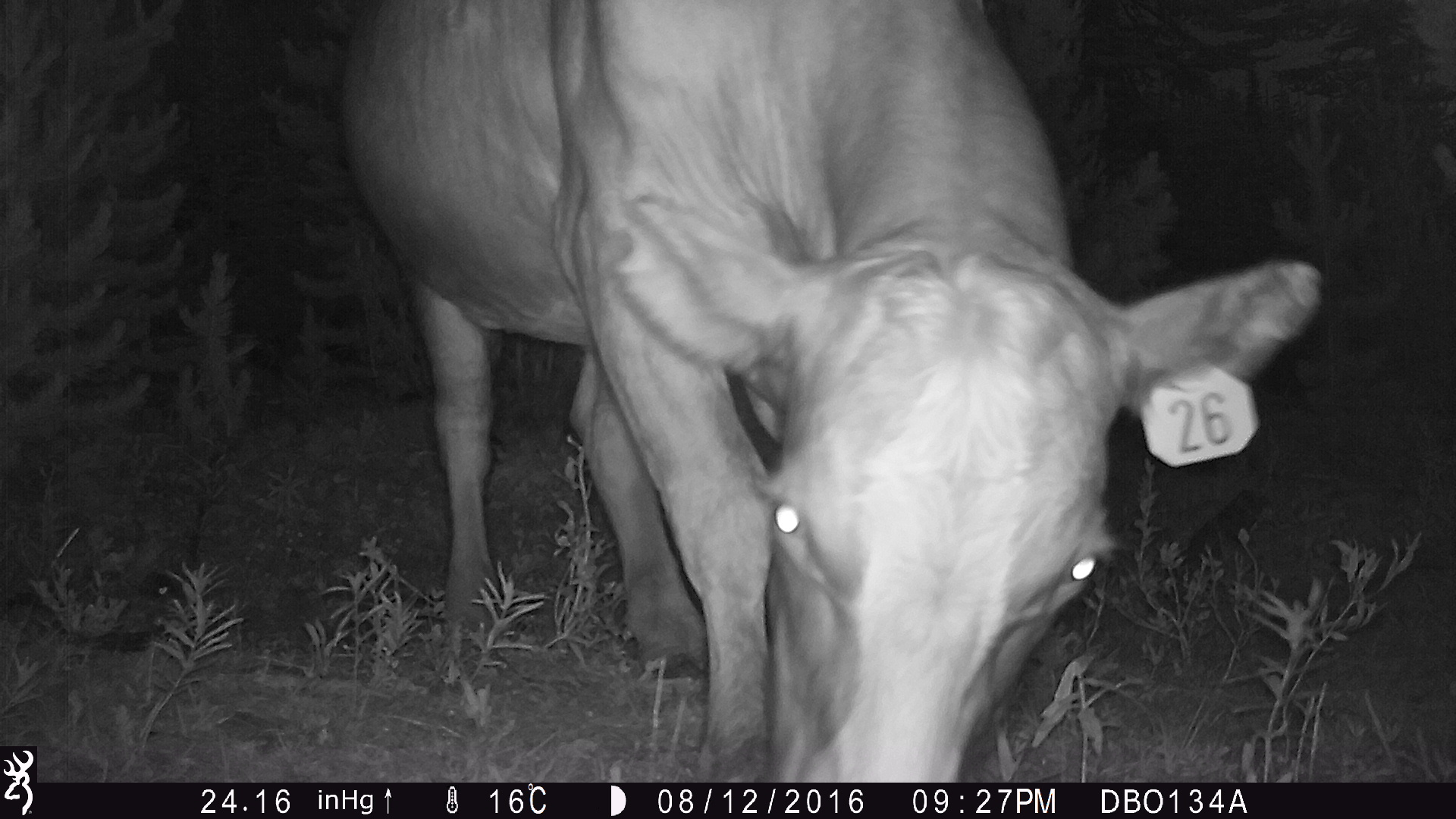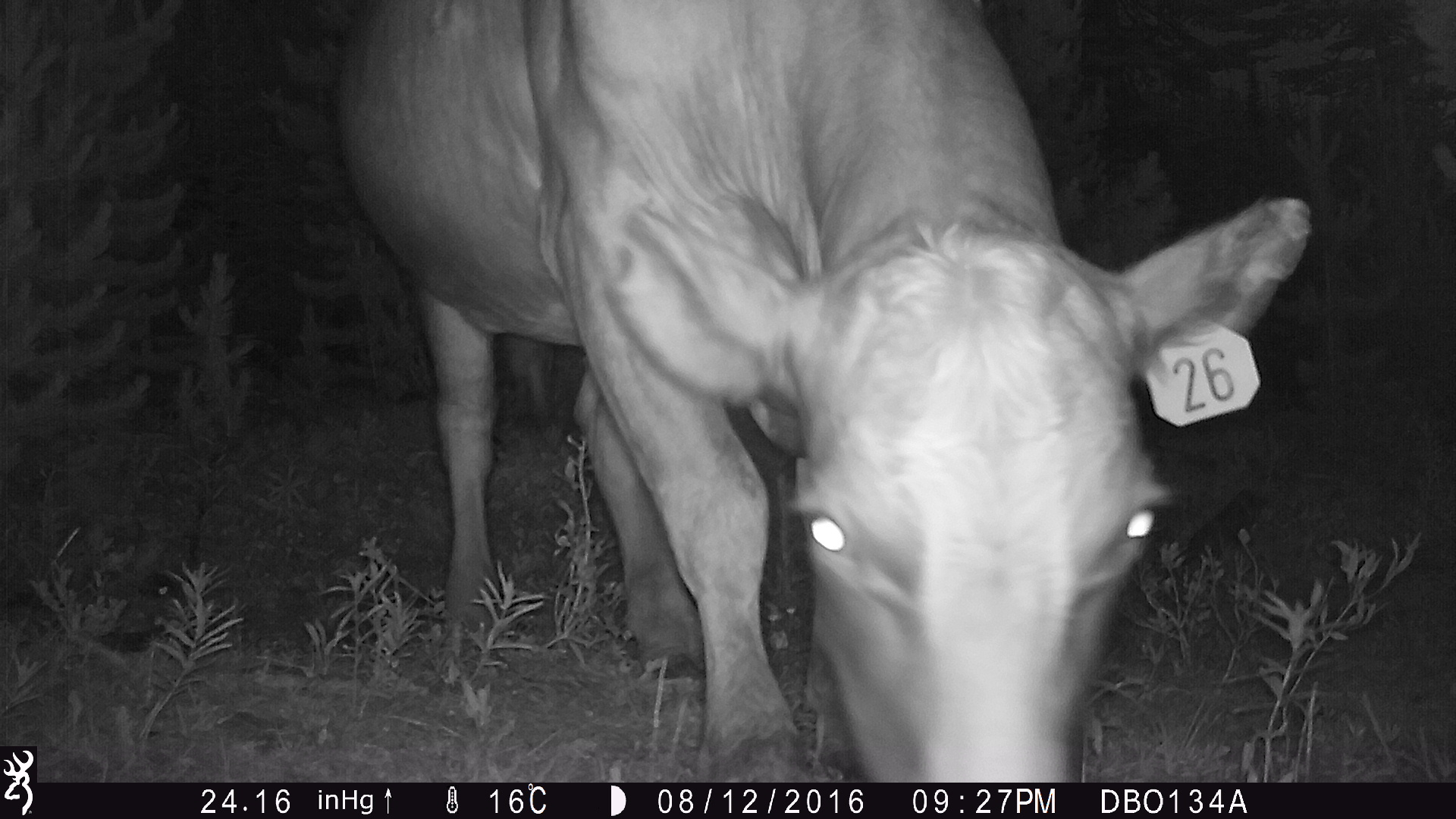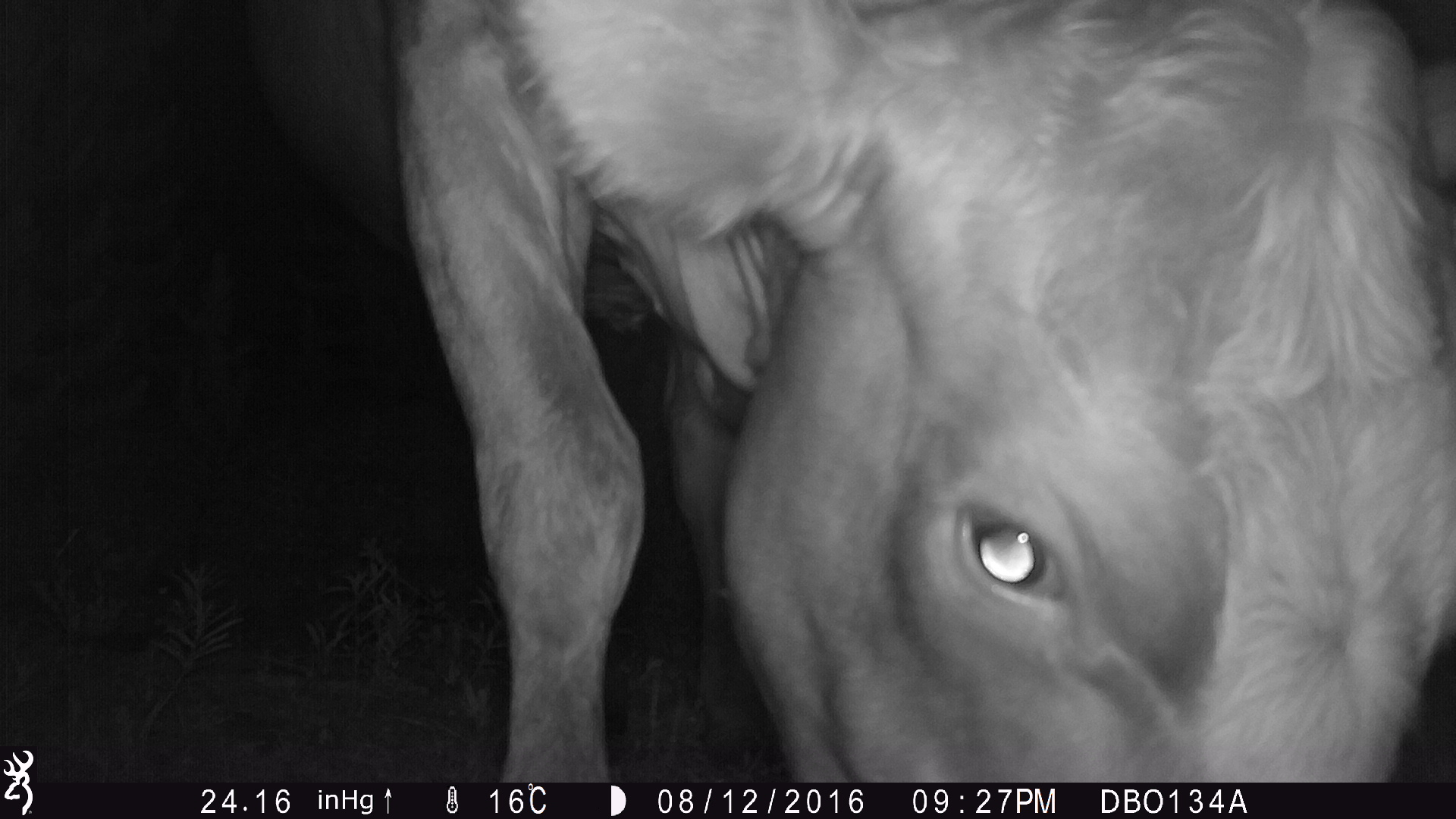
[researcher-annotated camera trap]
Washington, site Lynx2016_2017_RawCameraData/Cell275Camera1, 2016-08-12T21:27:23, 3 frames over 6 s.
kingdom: Animalia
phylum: Chordata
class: Mammalia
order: Artiodactyla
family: Bovidae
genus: Bos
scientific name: Bos taurus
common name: domestic cattle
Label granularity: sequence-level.